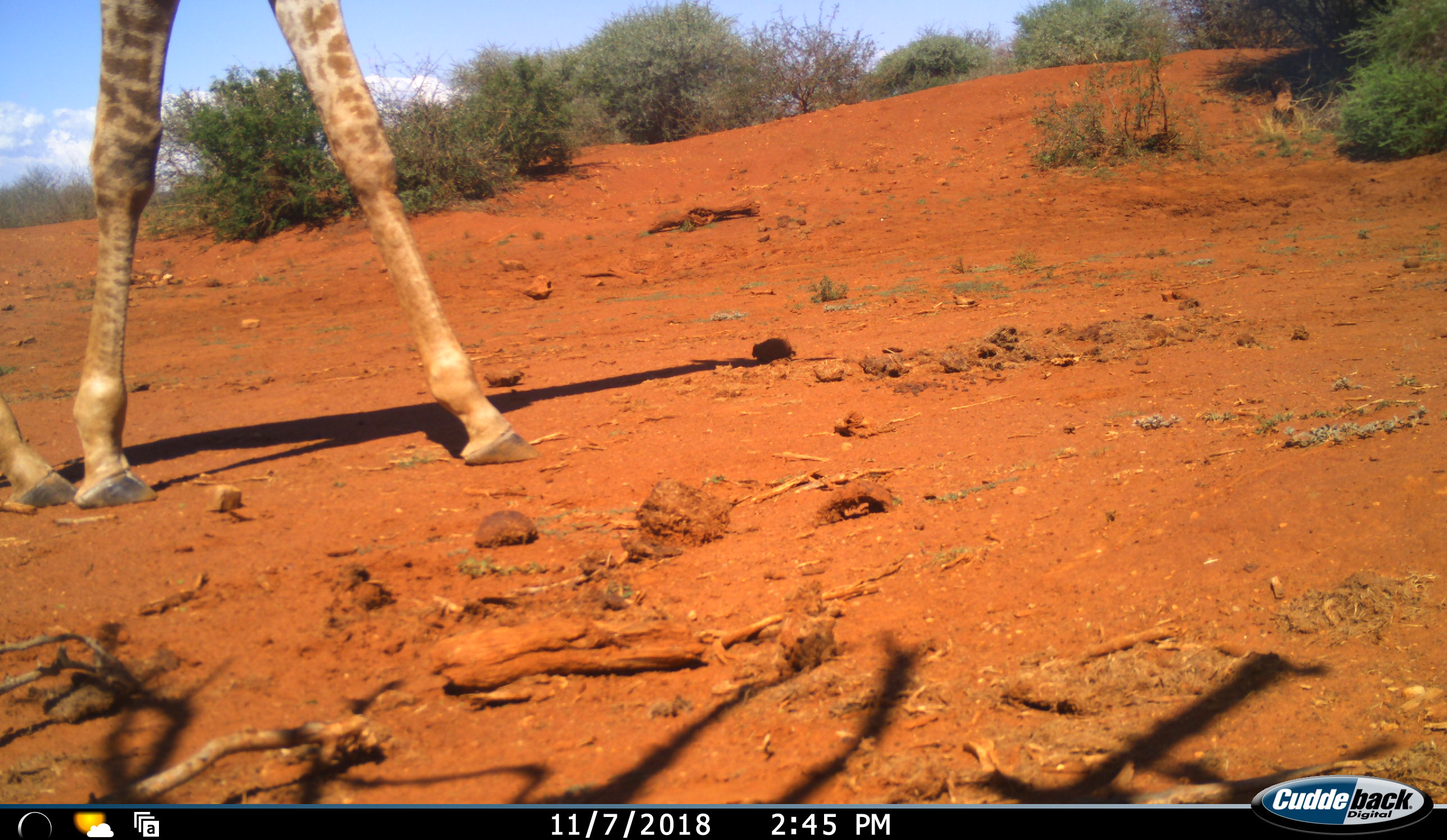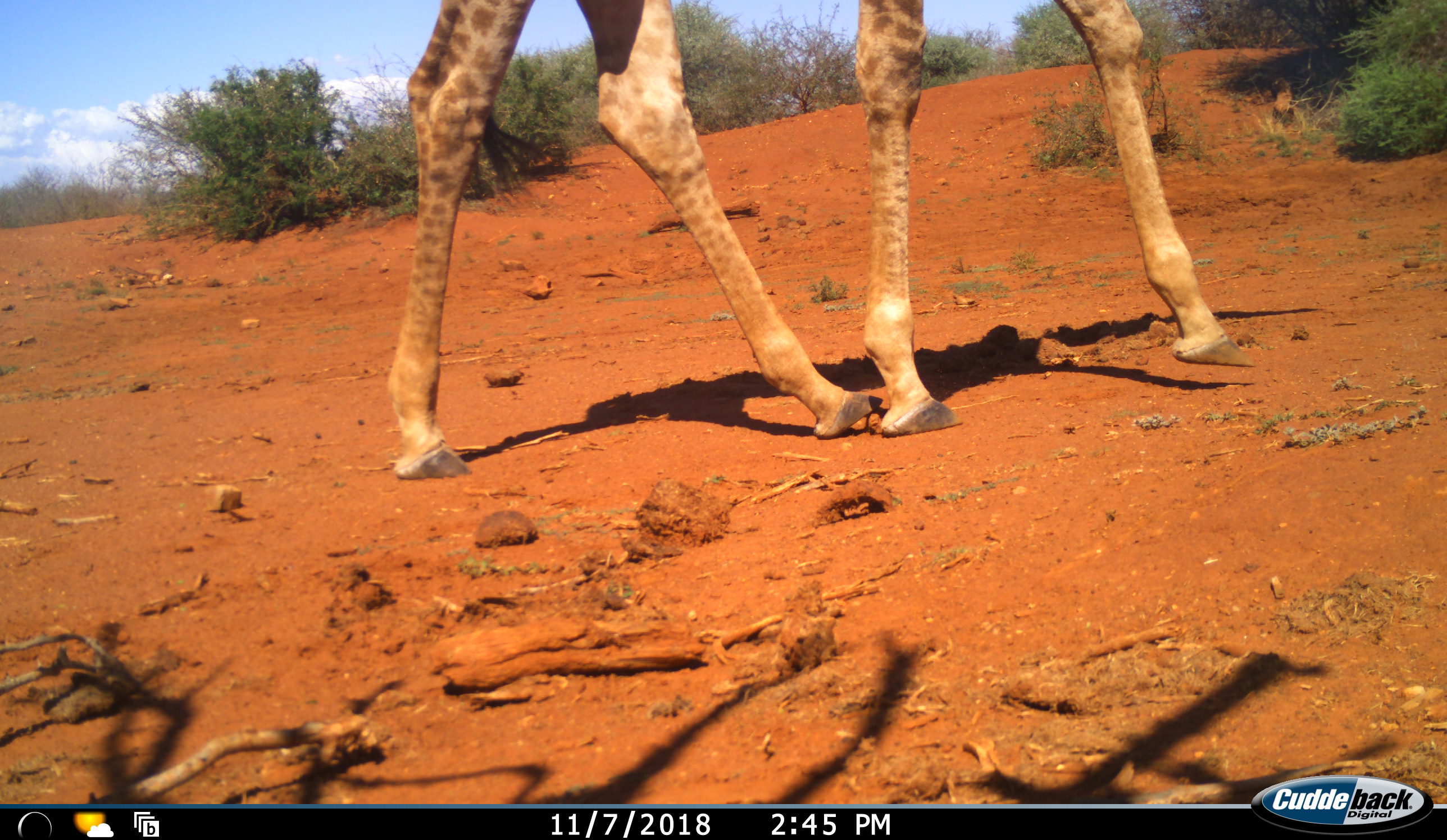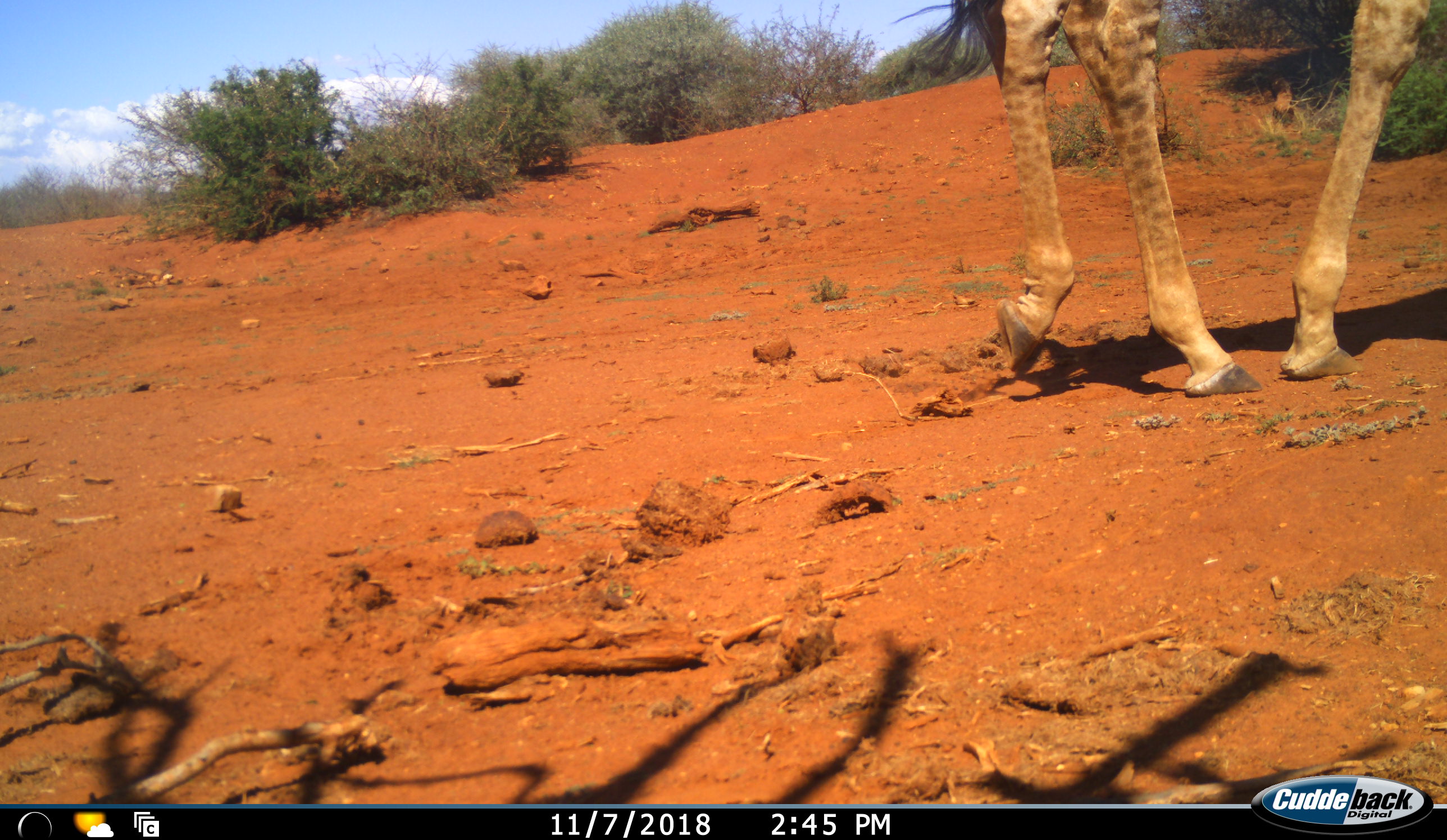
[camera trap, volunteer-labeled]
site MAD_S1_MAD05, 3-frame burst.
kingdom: Animalia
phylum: Chordata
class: Mammalia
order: Artiodactyla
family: Giraffidae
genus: Giraffa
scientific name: Giraffa camelopardalis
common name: giraffe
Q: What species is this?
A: Giraffe (Giraffa camelopardalis).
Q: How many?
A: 1.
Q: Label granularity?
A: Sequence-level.